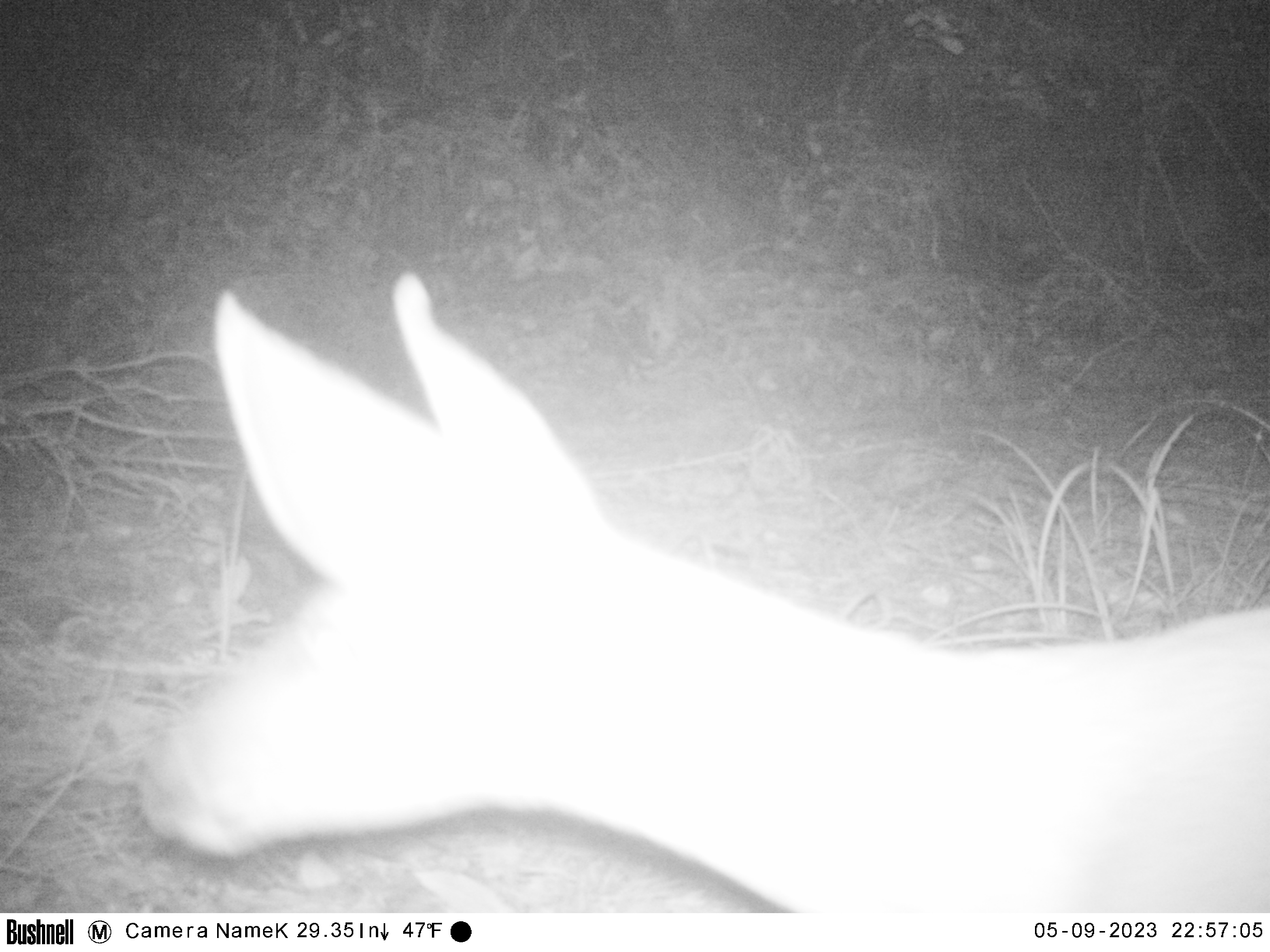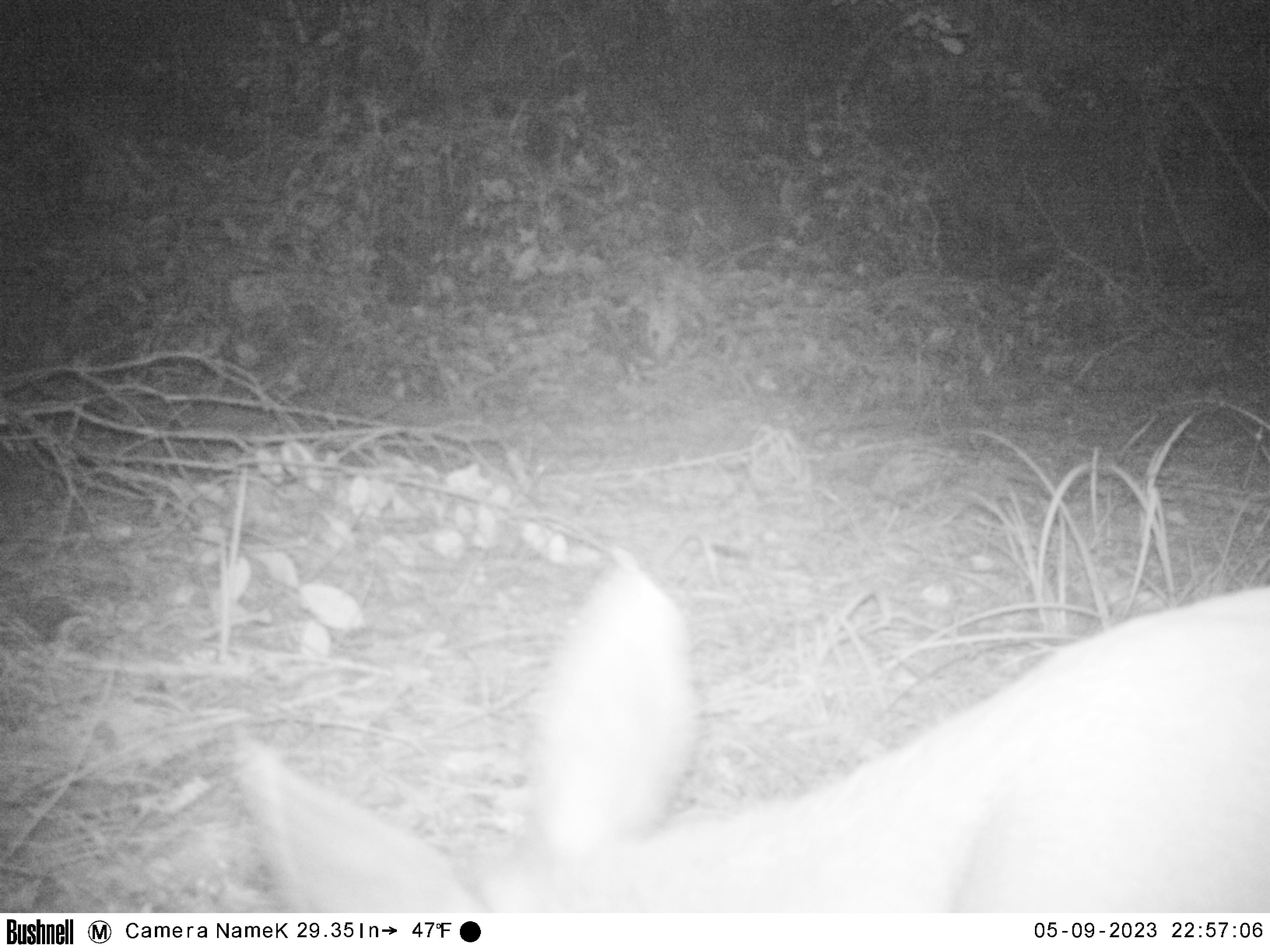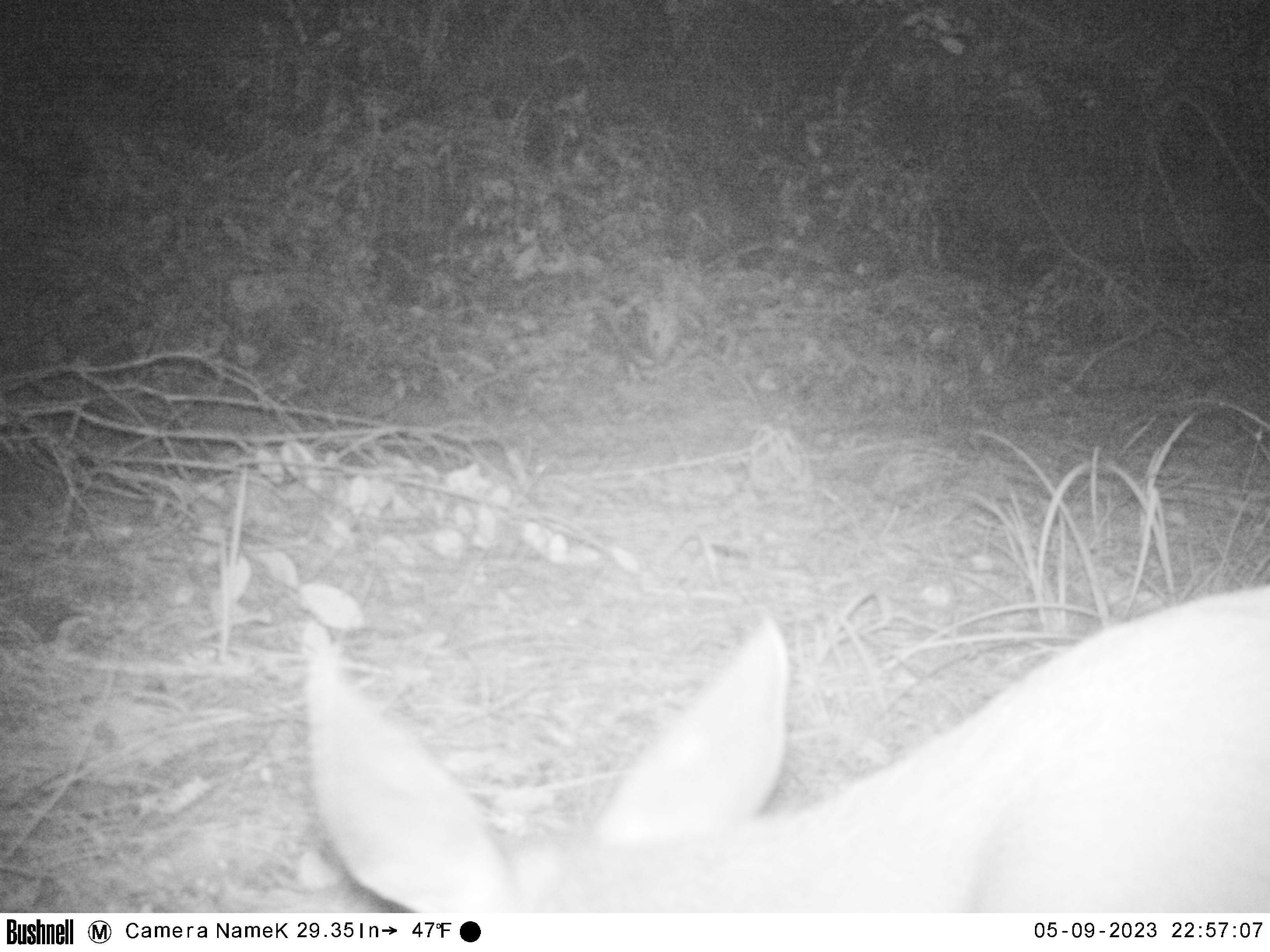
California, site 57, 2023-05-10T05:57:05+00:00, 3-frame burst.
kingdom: Animalia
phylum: Chordata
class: Mammalia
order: Artiodactyla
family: Cervidae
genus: Odocoileus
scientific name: Odocoileus hemionus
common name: mule deer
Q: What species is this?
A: Mule deer (Odocoileus hemionus).